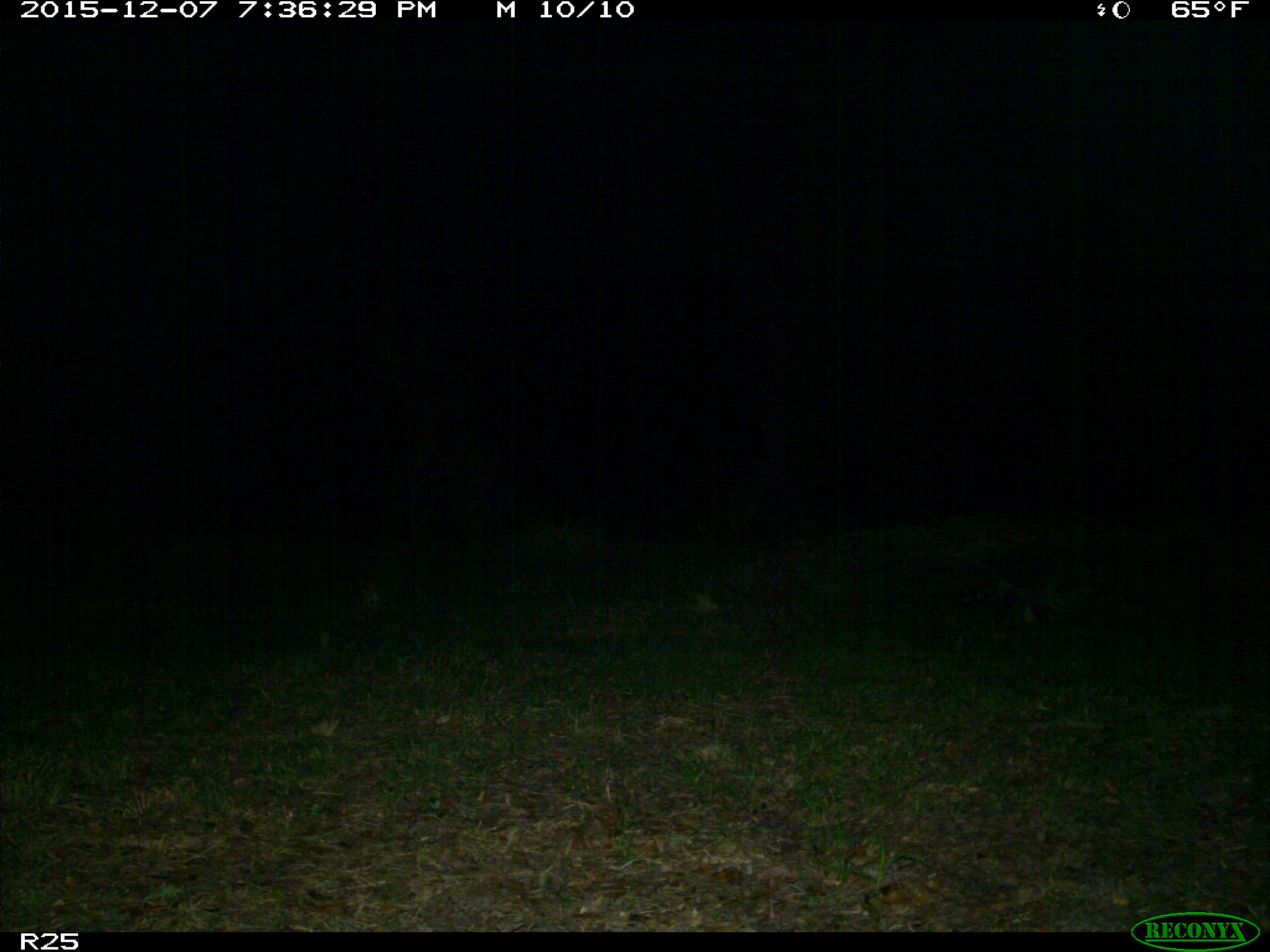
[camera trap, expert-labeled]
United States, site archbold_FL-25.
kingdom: Animalia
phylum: Chordata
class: Mammalia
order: Carnivora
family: Procyonidae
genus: Procyon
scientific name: Procyon lotor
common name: common raccoon